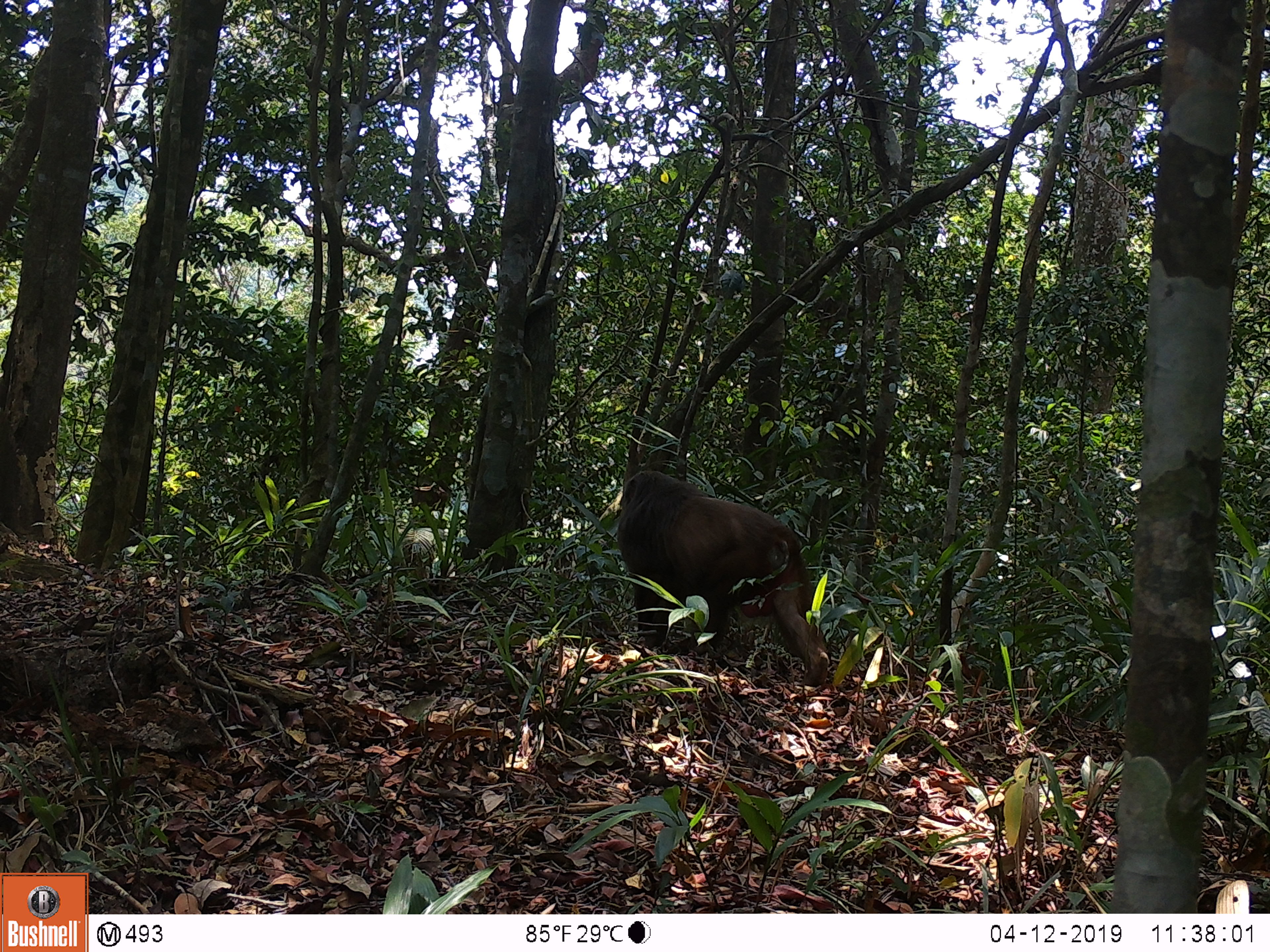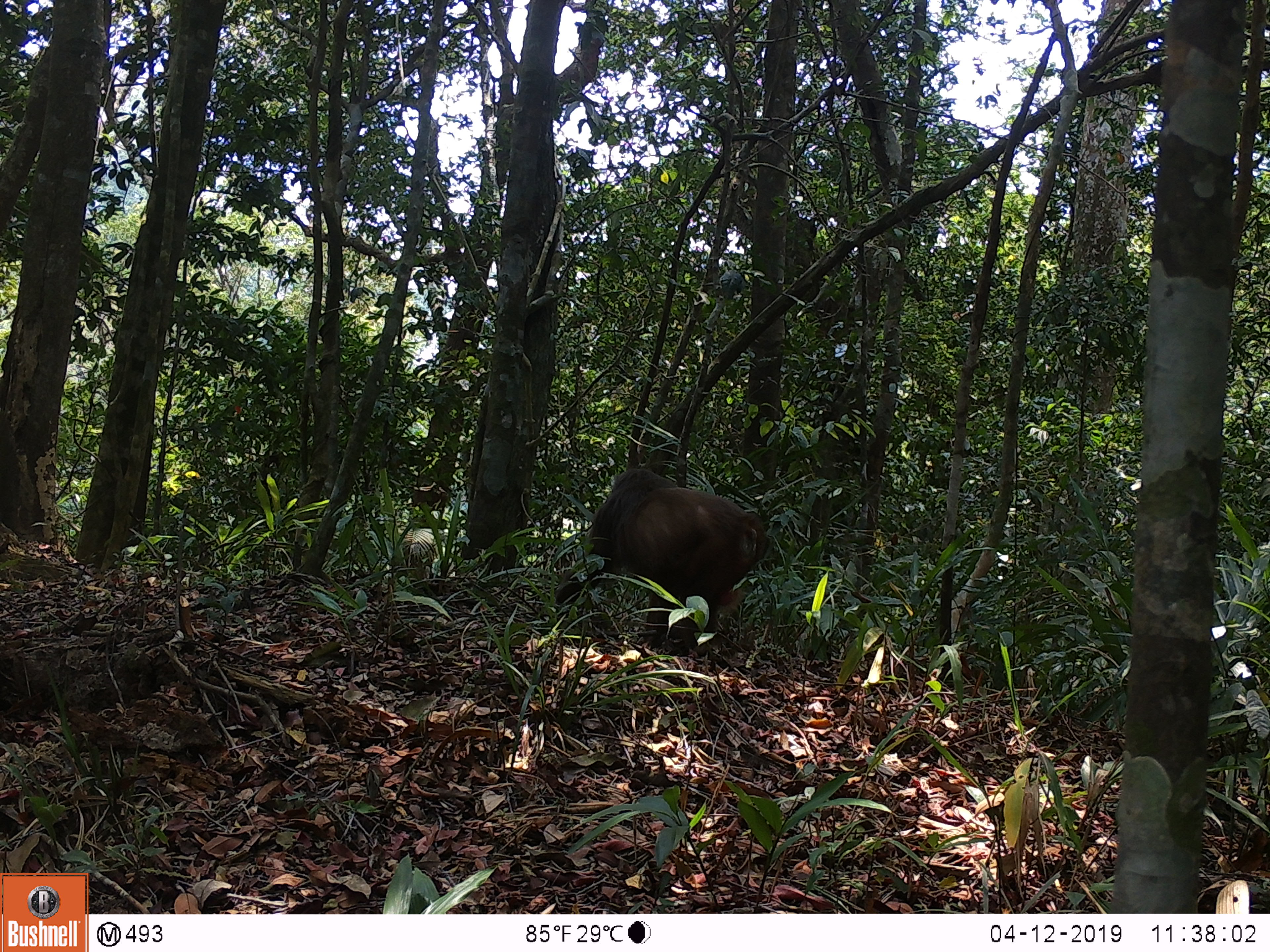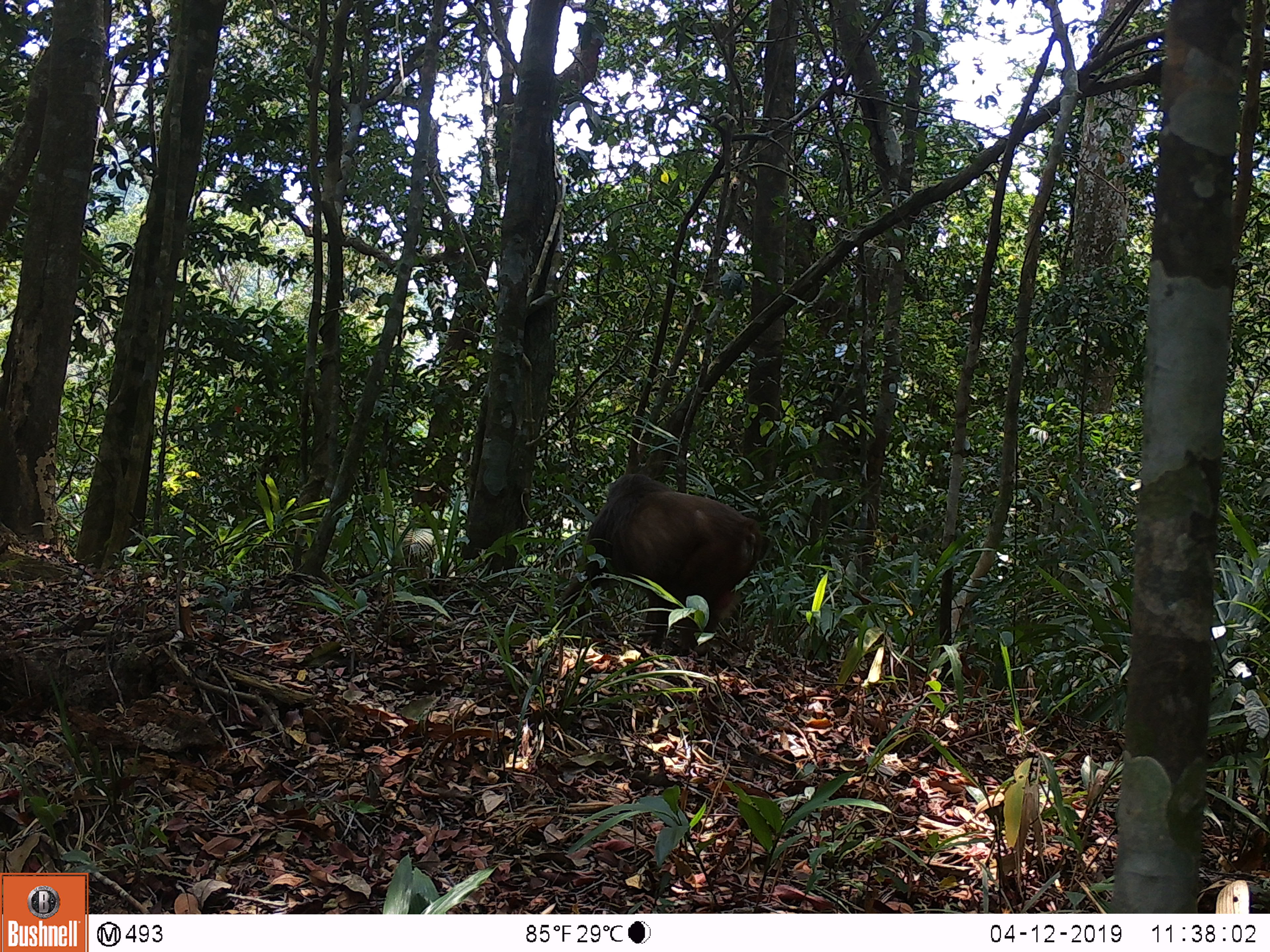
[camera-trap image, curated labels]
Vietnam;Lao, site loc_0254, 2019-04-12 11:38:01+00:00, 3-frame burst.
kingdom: Animalia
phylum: Chordata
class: Mammalia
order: Primates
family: Cercopithecidae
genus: Macaca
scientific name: Macaca arctoides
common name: stump-tailed macaque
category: stump tailed macaque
Stump tailed macaque (stump-tailed macaque) (Macaca arctoides). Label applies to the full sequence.